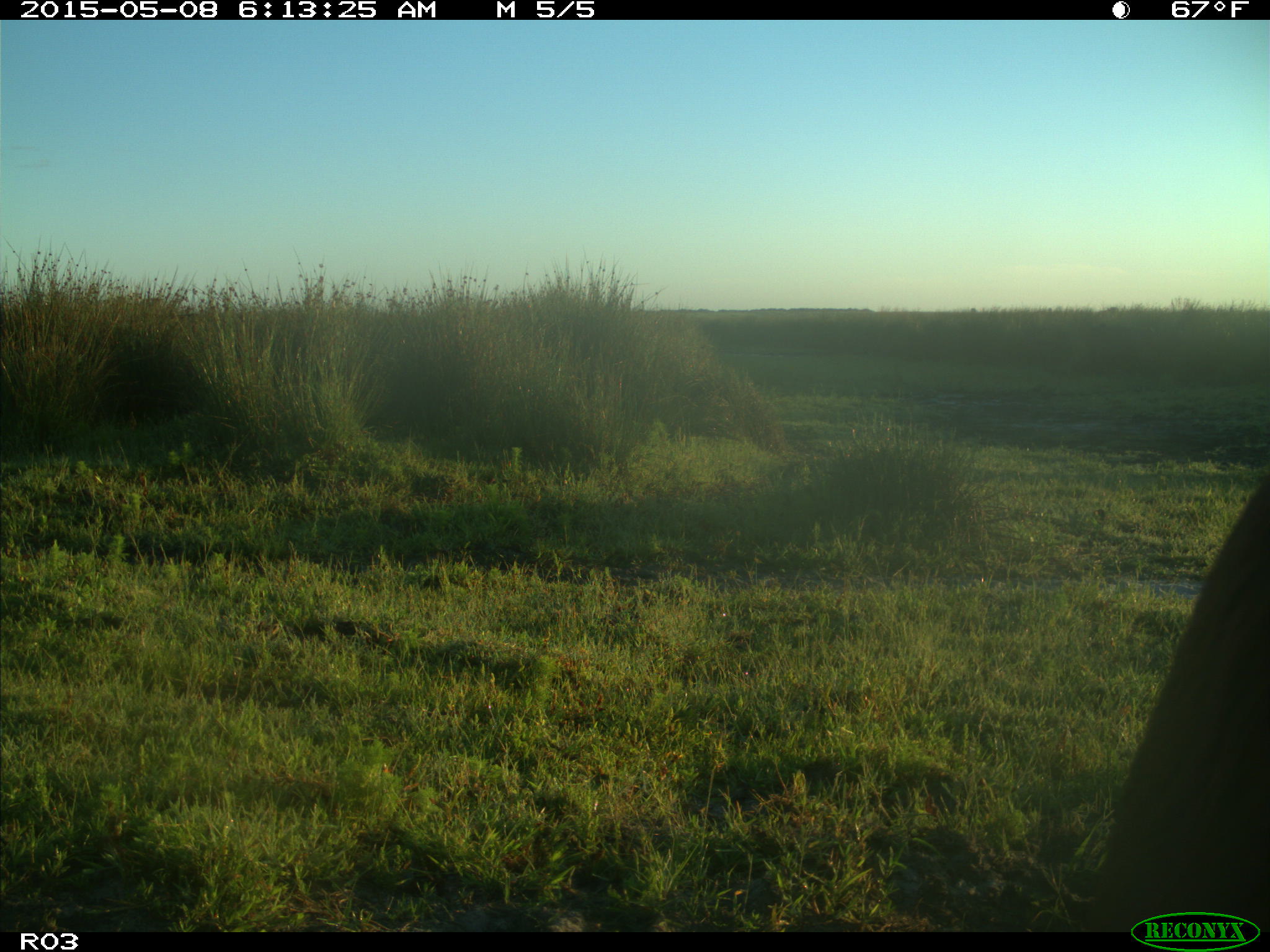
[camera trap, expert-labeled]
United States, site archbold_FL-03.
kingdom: Animalia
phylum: Chordata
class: Mammalia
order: Artiodactyla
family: Bovidae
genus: Bos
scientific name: Bos taurus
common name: domestic cow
Bos taurus (domestic cow).